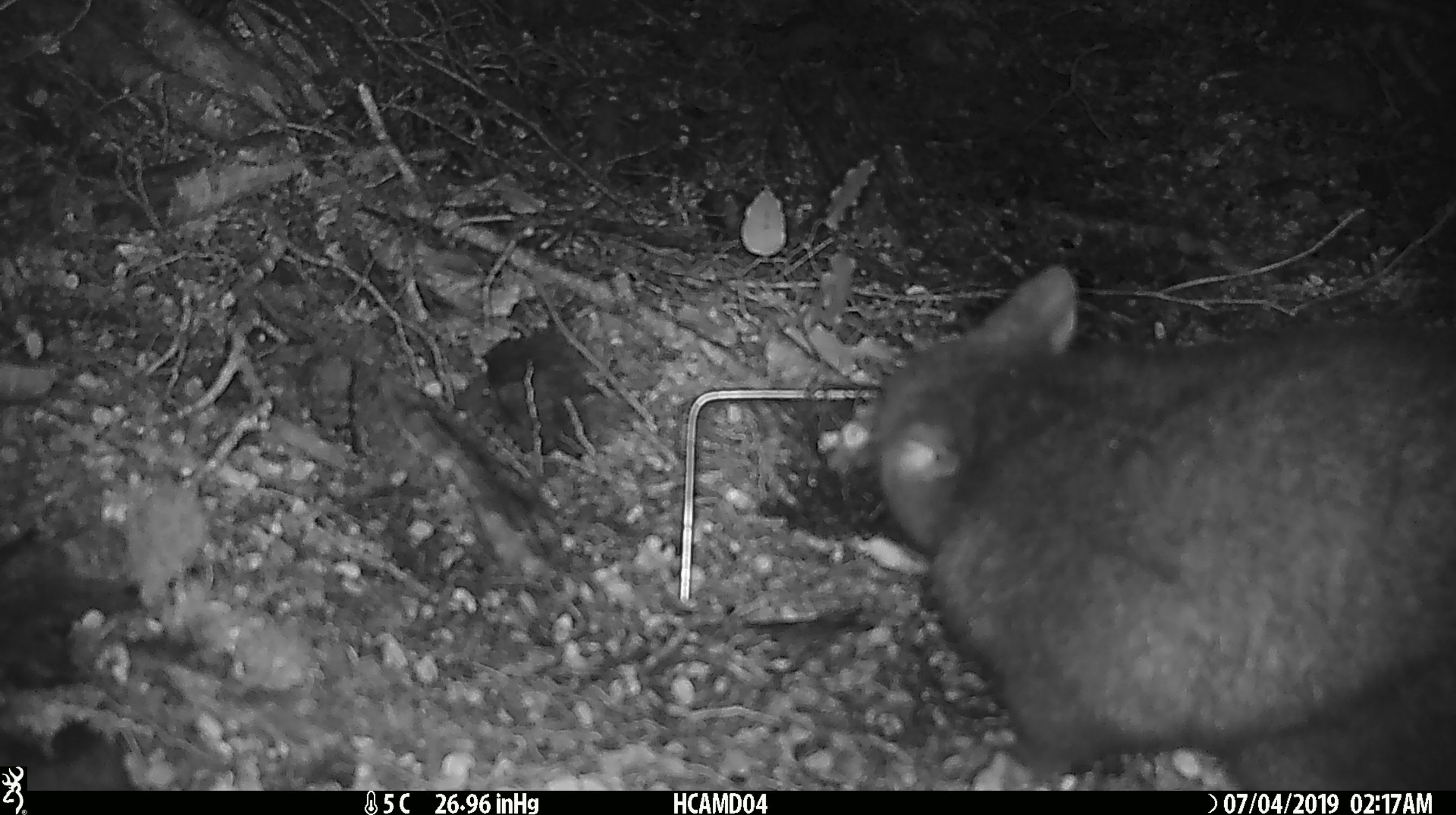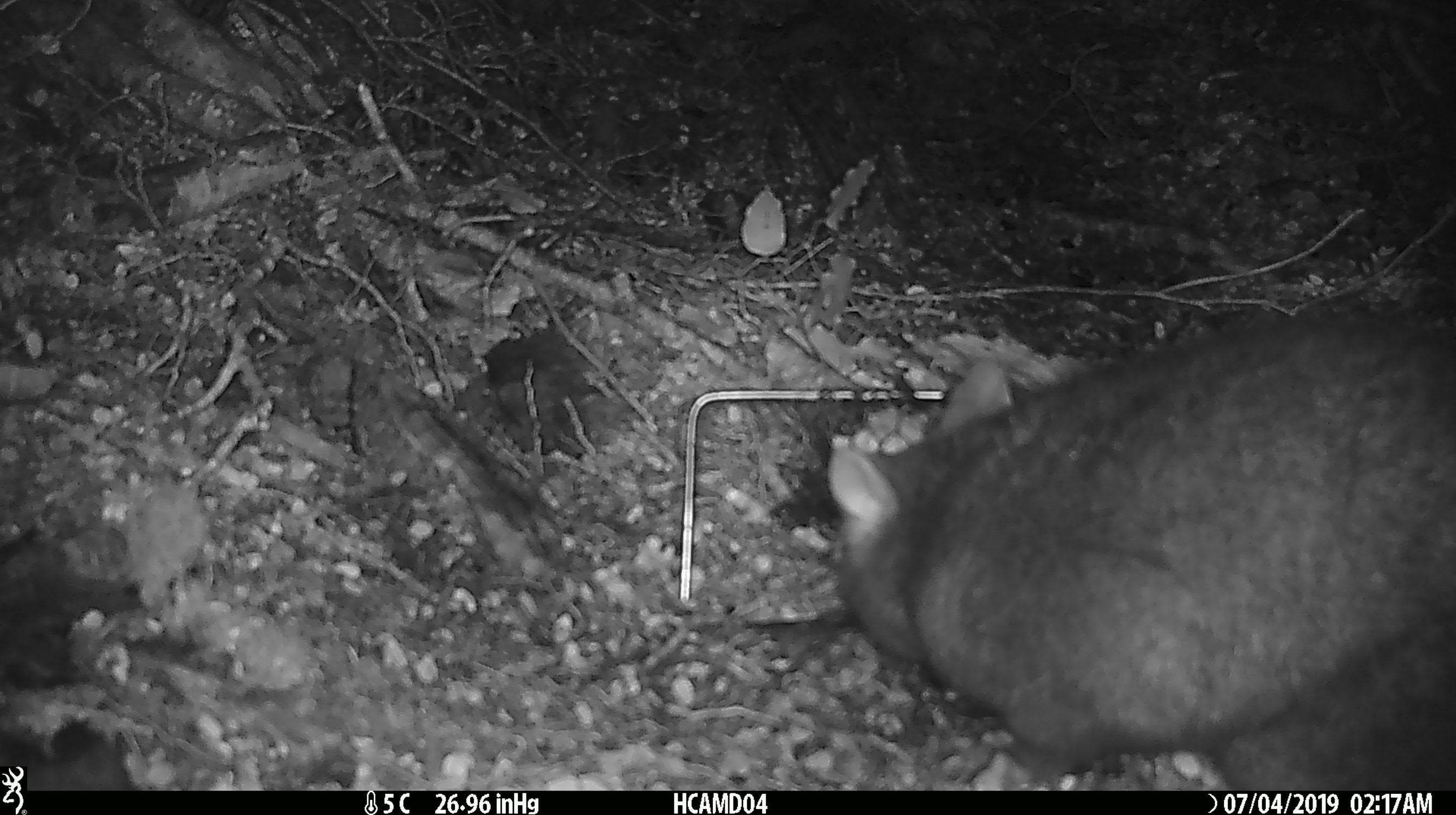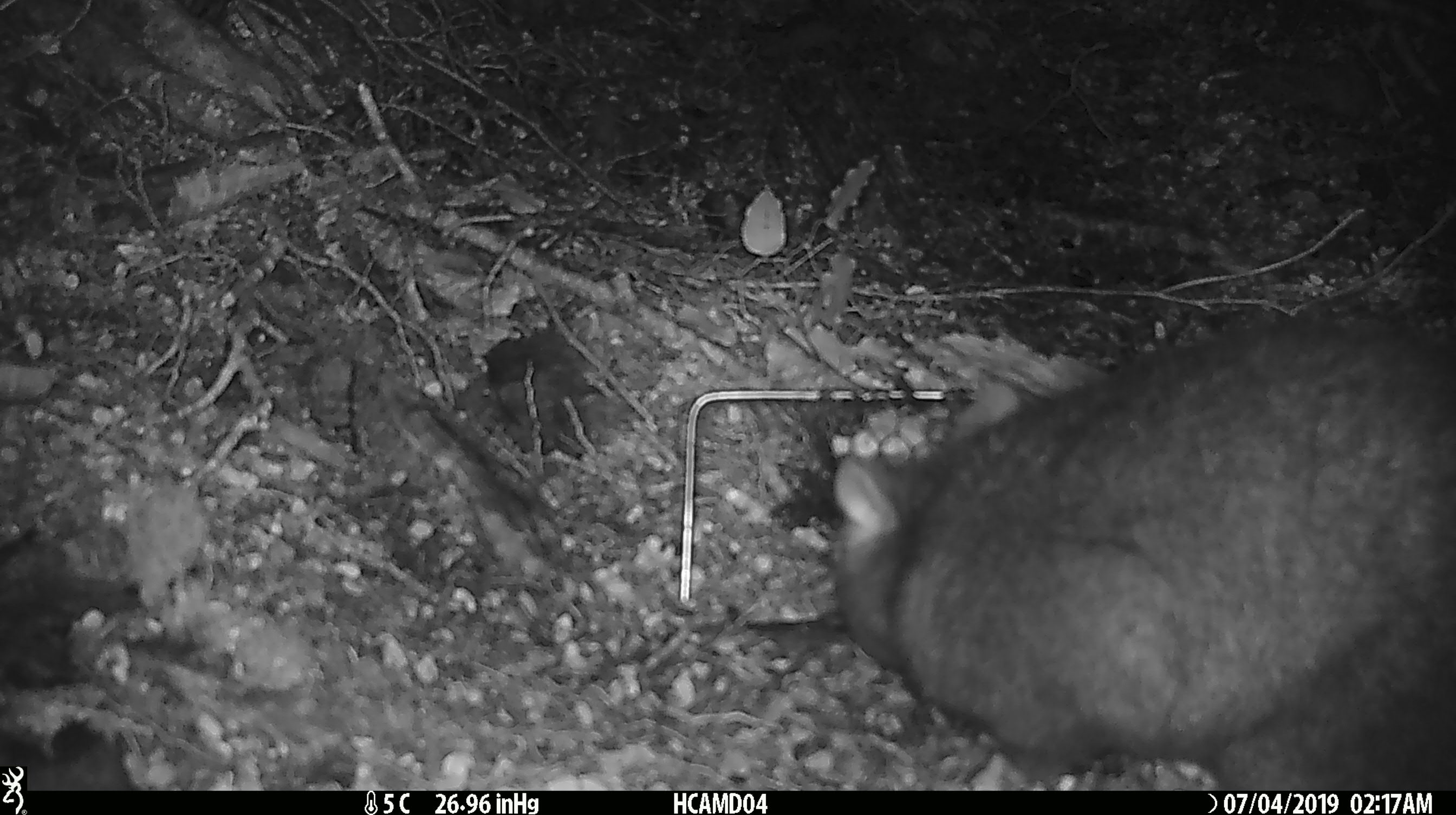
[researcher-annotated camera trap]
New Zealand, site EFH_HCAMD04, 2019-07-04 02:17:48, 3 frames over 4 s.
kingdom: Animalia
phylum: Chordata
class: Mammalia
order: Diprotodontia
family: Phalangeridae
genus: Trichosurus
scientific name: Trichosurus vulpecula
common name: common brushtail possum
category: possum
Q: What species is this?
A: Possum (common brushtail possum) (Trichosurus vulpecula).